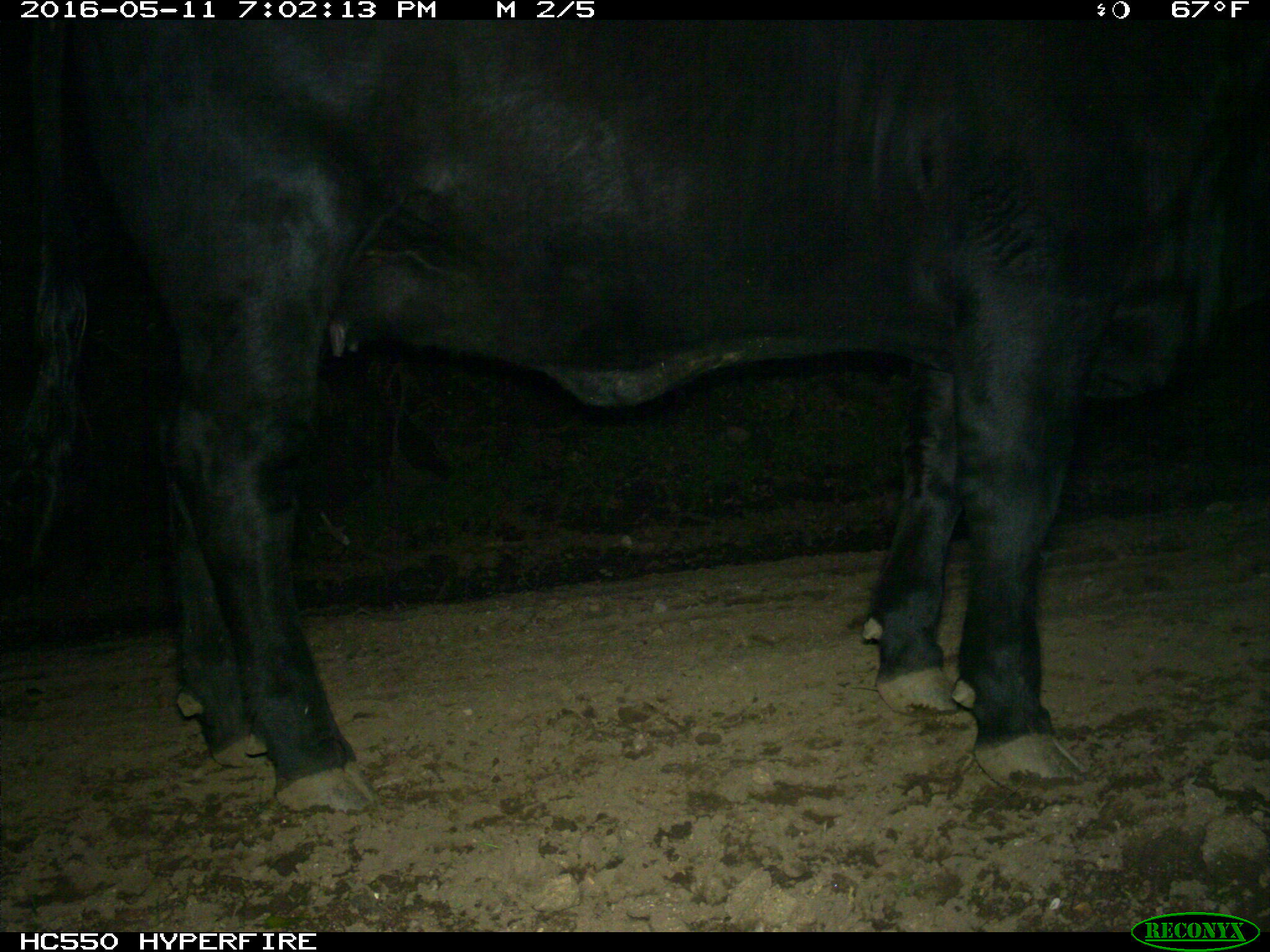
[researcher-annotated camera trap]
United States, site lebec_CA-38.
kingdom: Animalia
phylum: Chordata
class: Mammalia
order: Artiodactyla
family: Bovidae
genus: Bos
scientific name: Bos taurus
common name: domestic cow